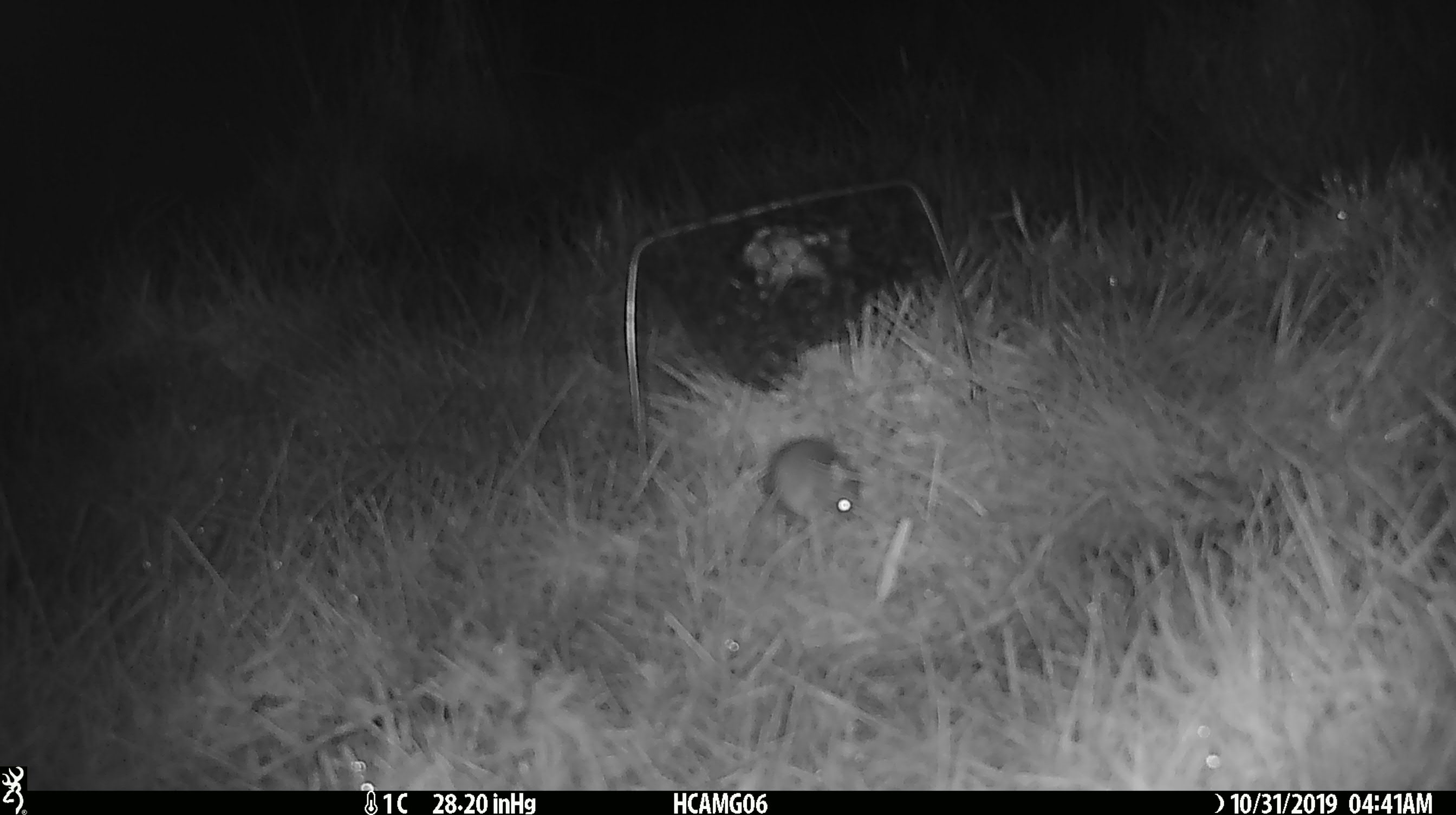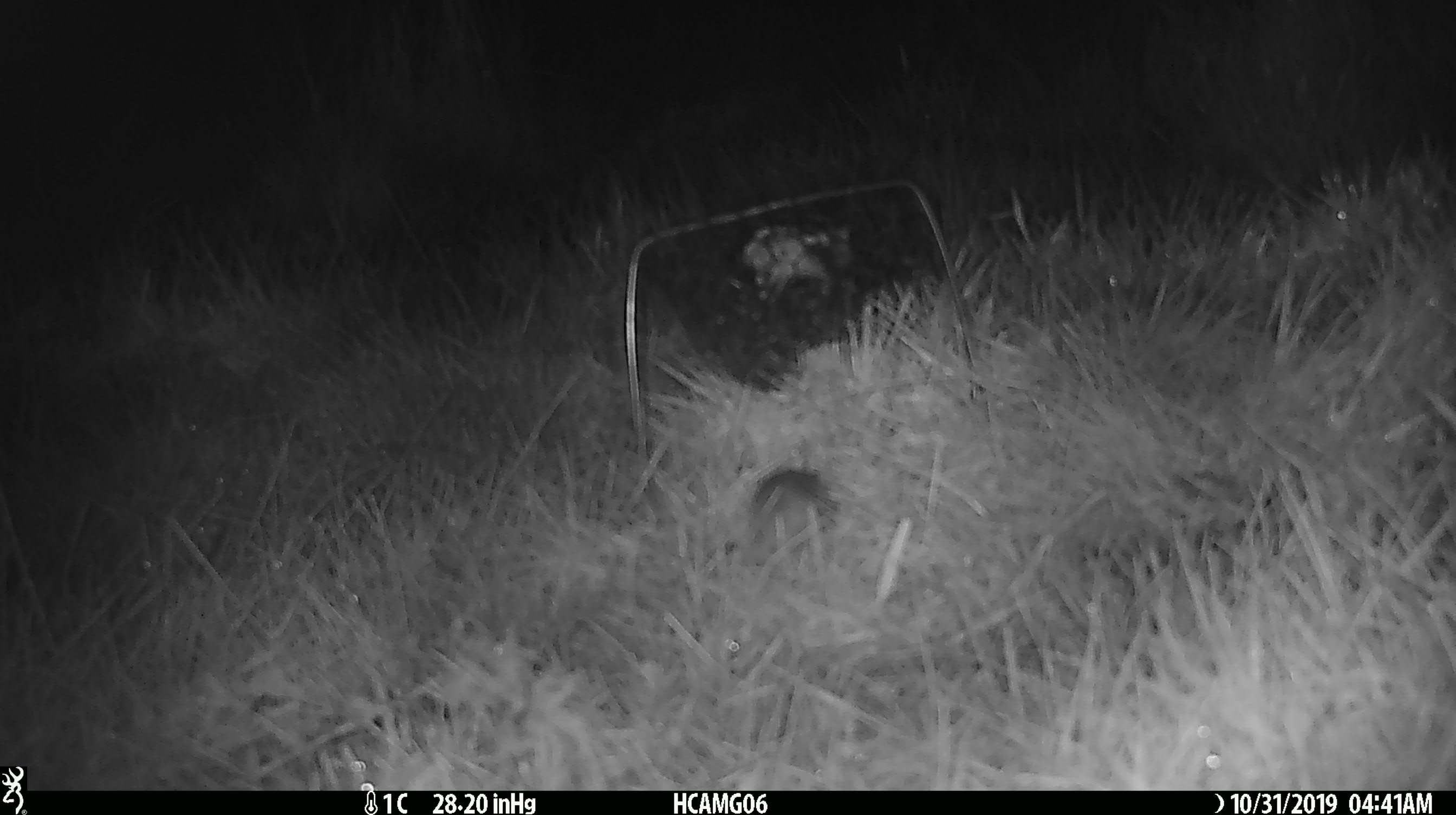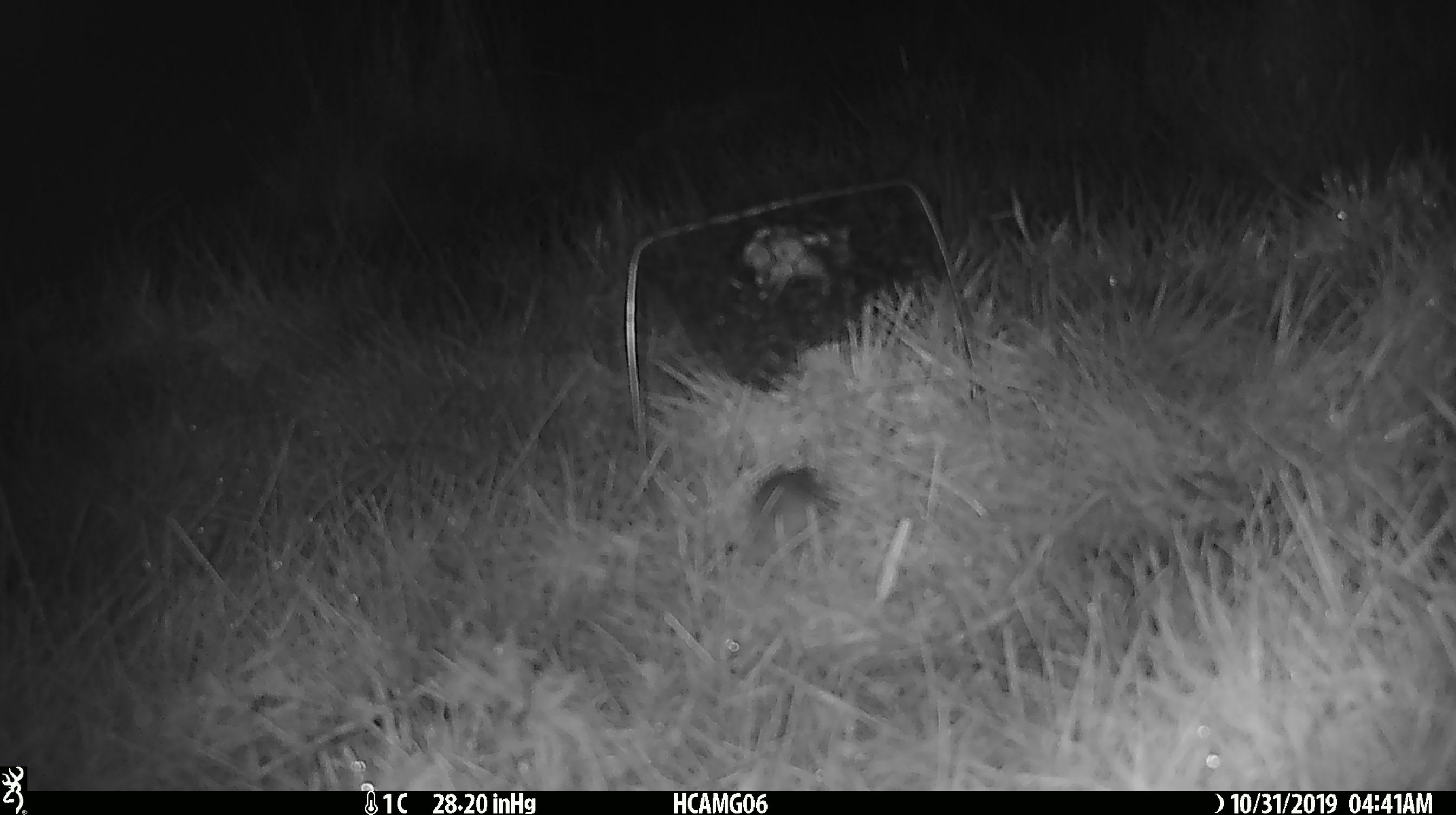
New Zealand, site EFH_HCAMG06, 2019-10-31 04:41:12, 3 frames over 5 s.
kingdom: Animalia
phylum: Chordata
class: Mammalia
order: Rodentia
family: Muridae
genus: Mus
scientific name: Mus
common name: mouse